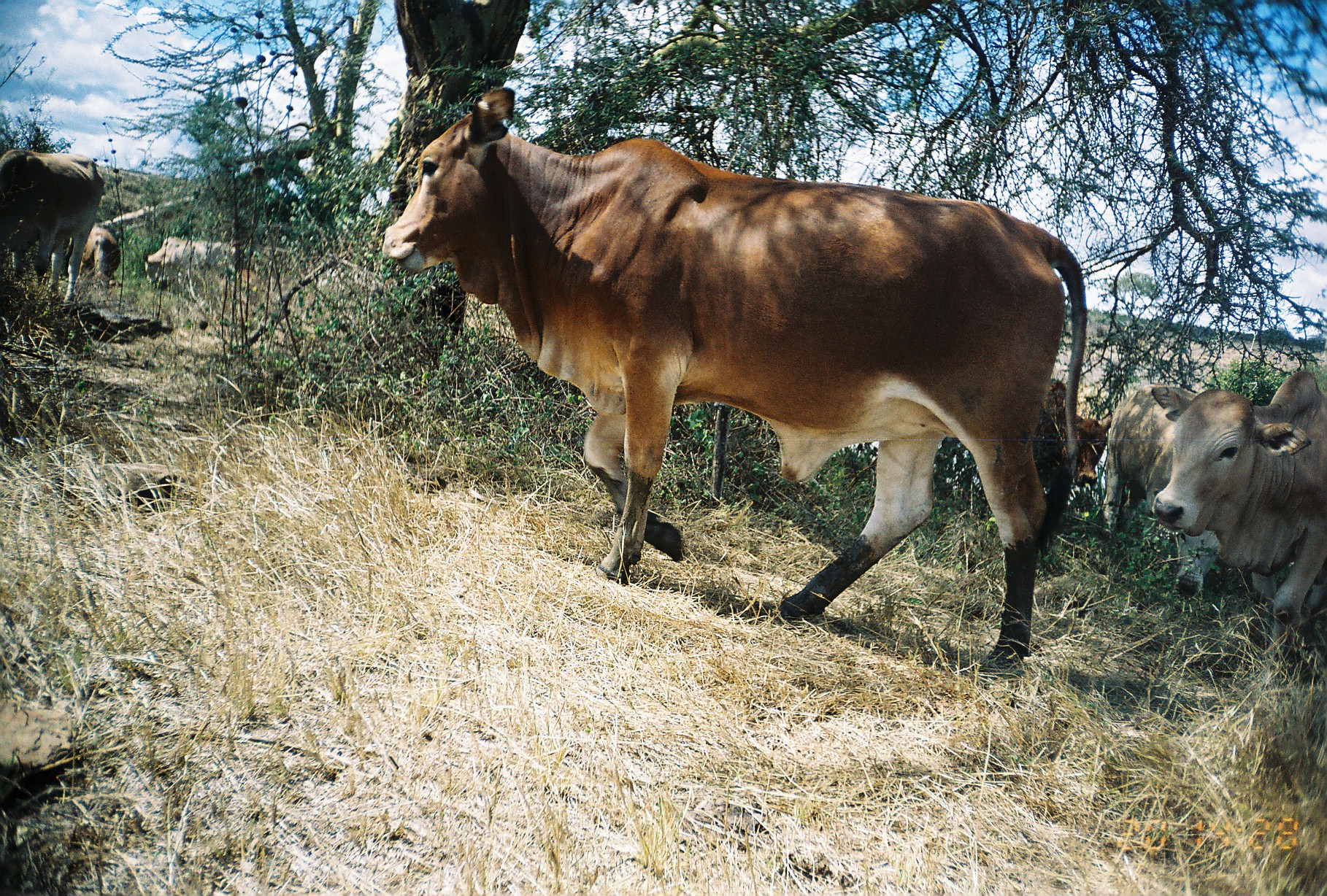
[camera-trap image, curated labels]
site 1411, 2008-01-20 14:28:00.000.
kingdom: Animalia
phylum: Chordata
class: Mammalia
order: Artiodactyla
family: Bovidae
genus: Bos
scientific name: Bos taurus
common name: domestic cattle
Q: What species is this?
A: Bos taurus (domestic cattle).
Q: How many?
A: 4.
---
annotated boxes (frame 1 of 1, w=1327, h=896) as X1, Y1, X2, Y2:
bos taurus: 380, 87, 1088, 680; 1150, 369, 1326, 662; 1100, 385, 1219, 598; 941, 379, 1113, 488; 0, 148, 102, 307; 144, 235, 235, 298; 64, 225, 119, 285; 239, 268, 259, 299